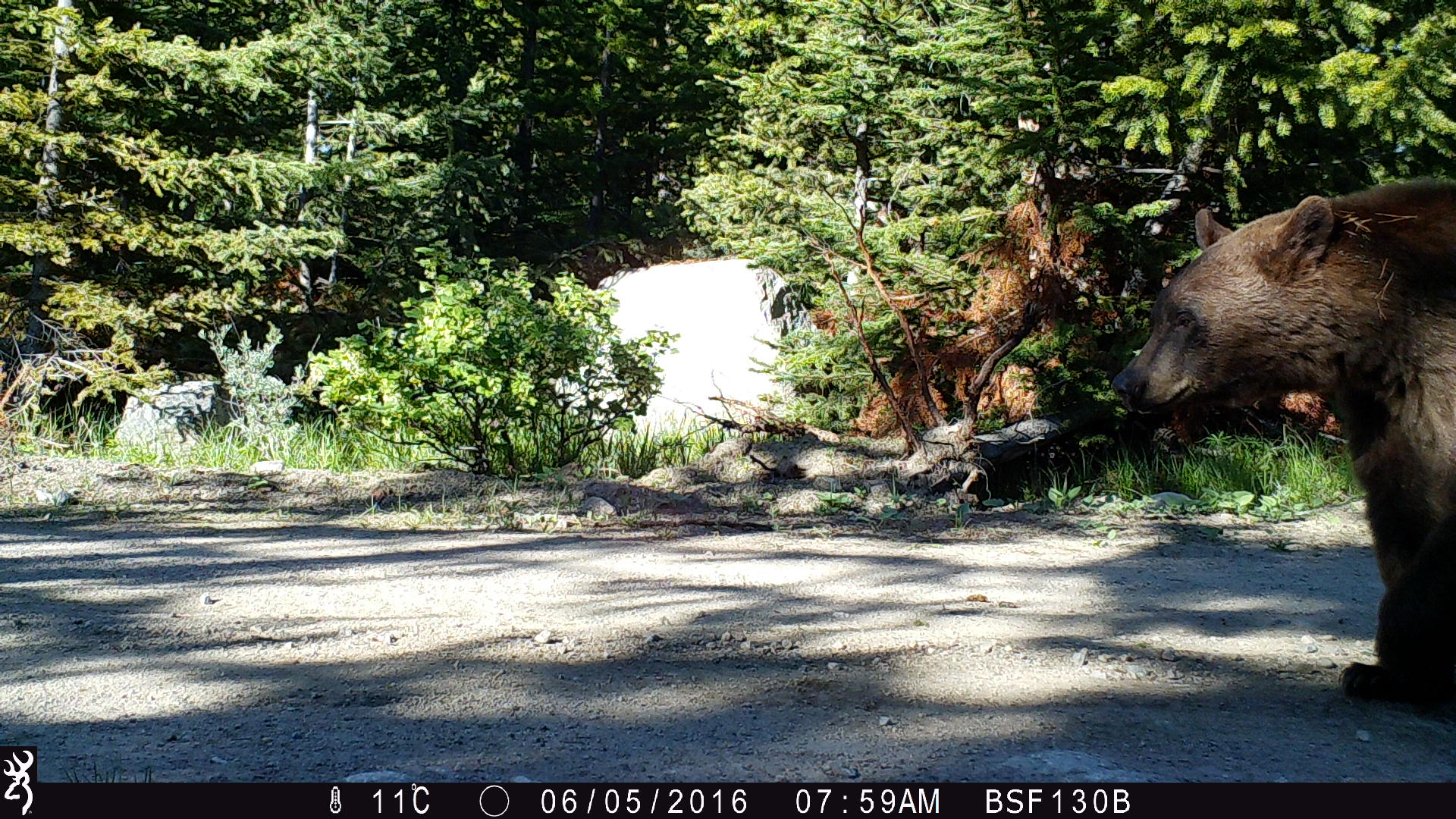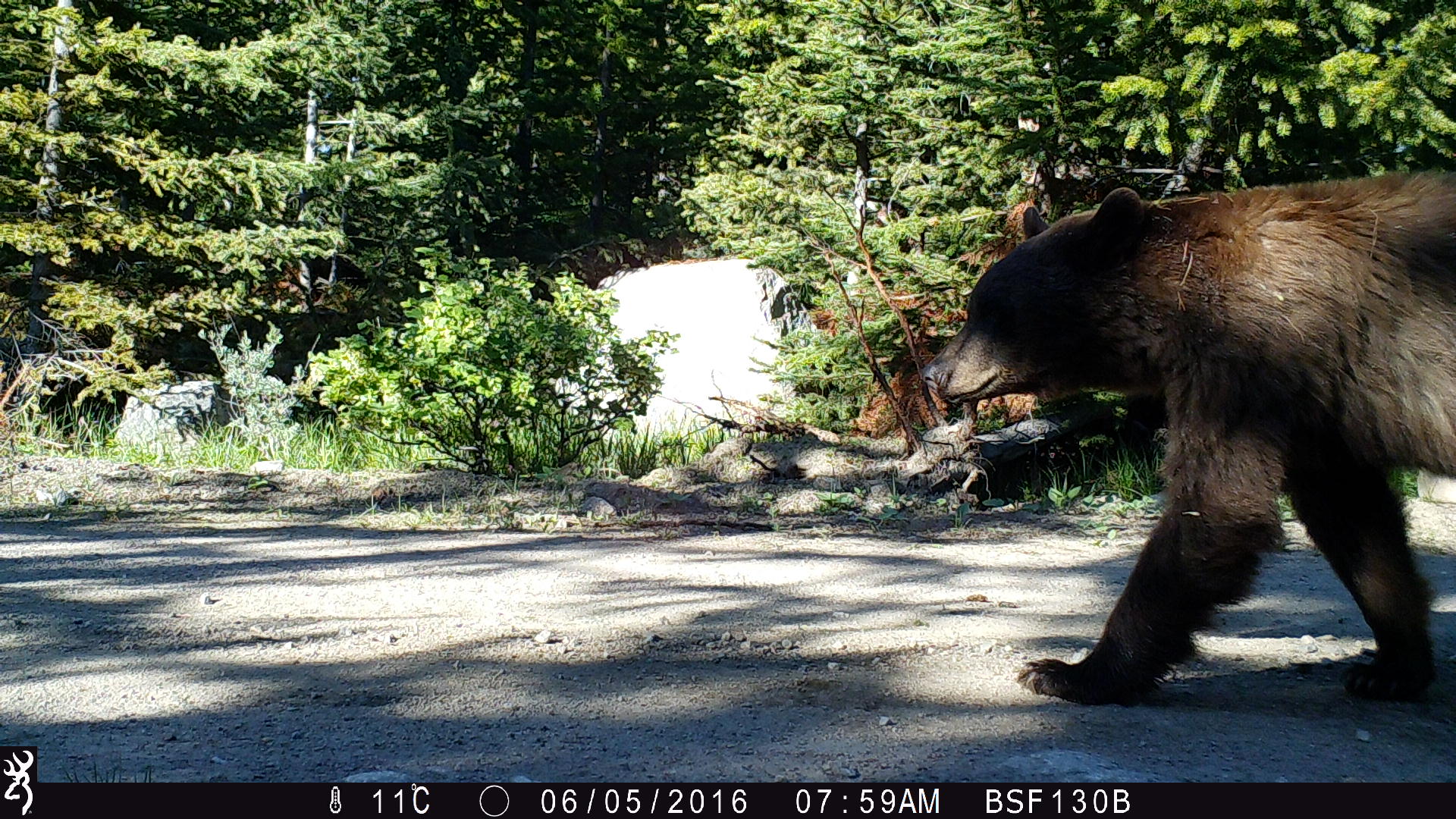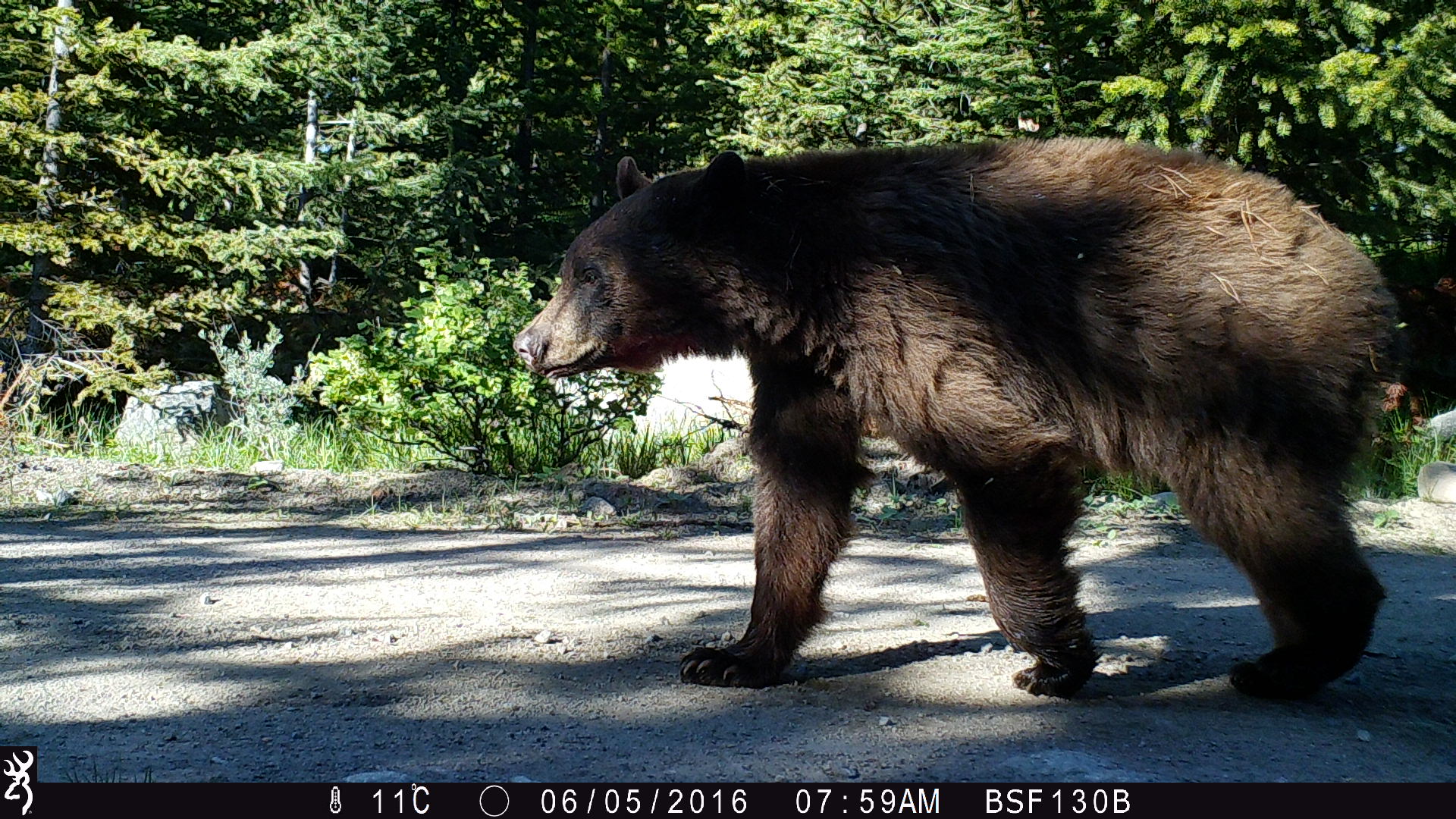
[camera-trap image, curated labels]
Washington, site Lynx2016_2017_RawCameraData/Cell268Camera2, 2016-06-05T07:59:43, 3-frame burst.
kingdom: Animalia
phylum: Chordata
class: Mammalia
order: Carnivora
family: Ursidae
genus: Ursus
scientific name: Ursus americanus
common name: american black bear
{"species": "Ursus americanus (american black bear)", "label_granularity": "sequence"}